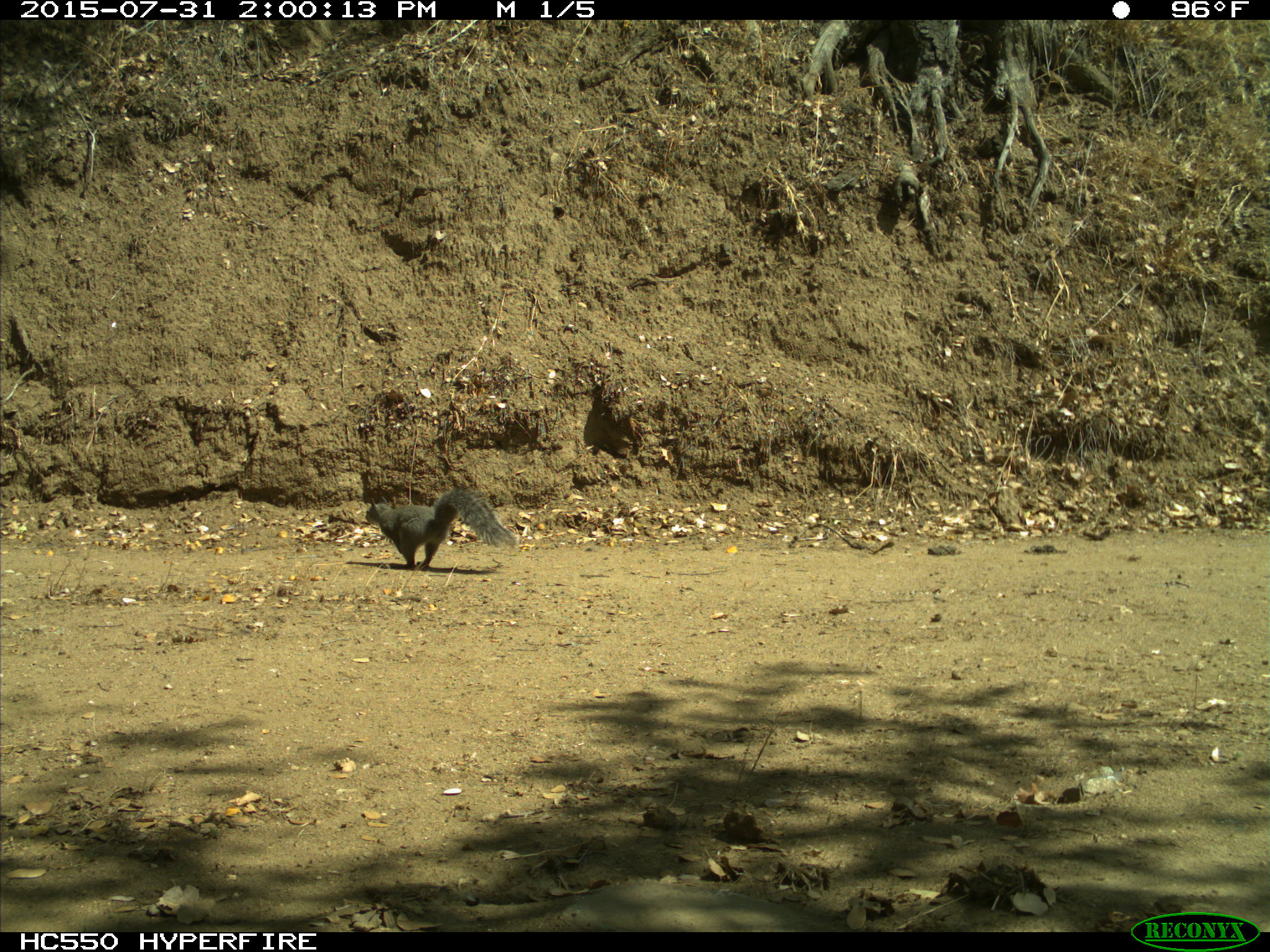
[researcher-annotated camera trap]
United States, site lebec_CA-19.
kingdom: Animalia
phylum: Chordata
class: Mammalia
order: Rodentia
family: Sciuridae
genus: Sciurus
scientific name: Sciurus carolinensis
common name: eastern gray squirrel